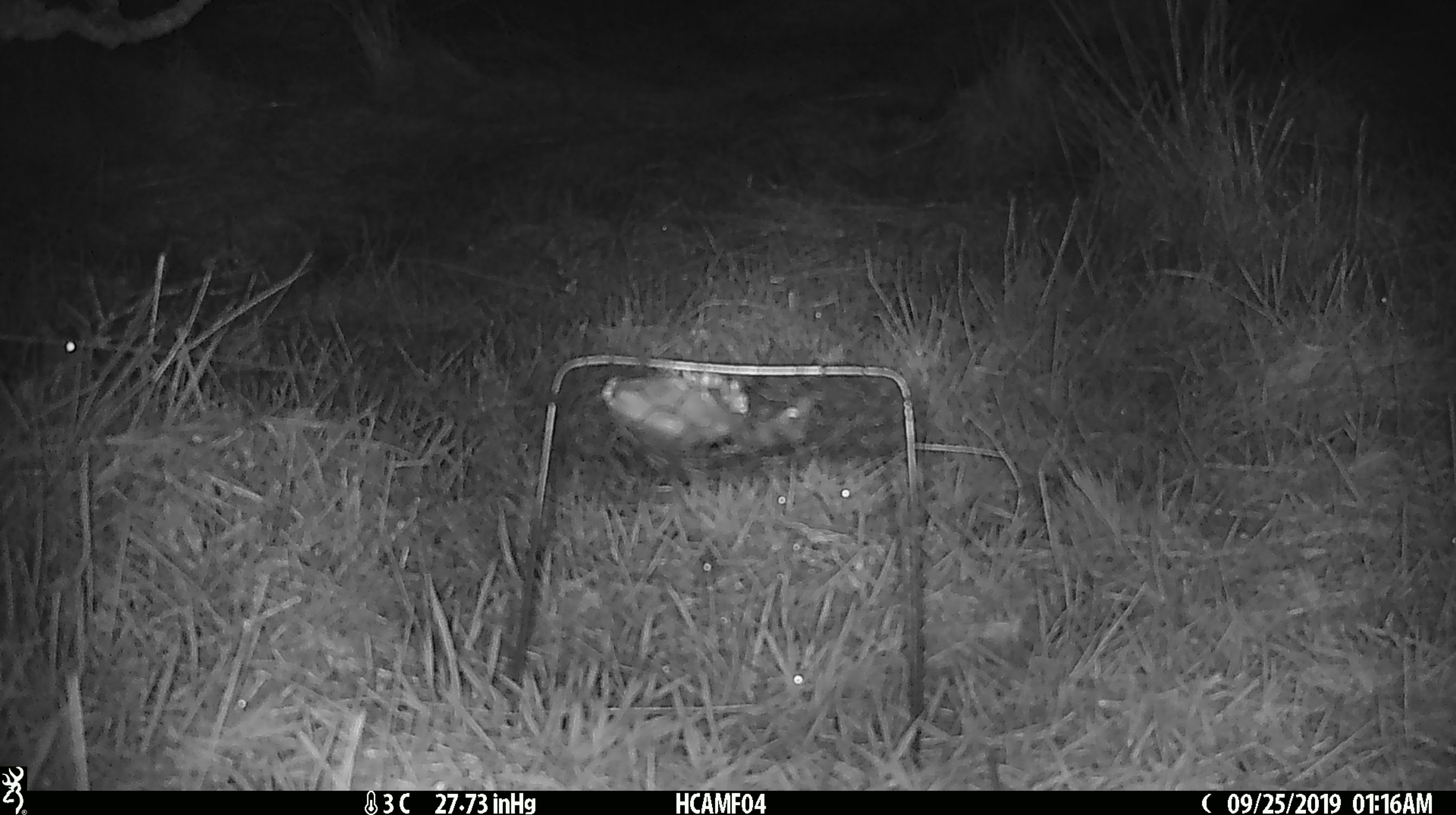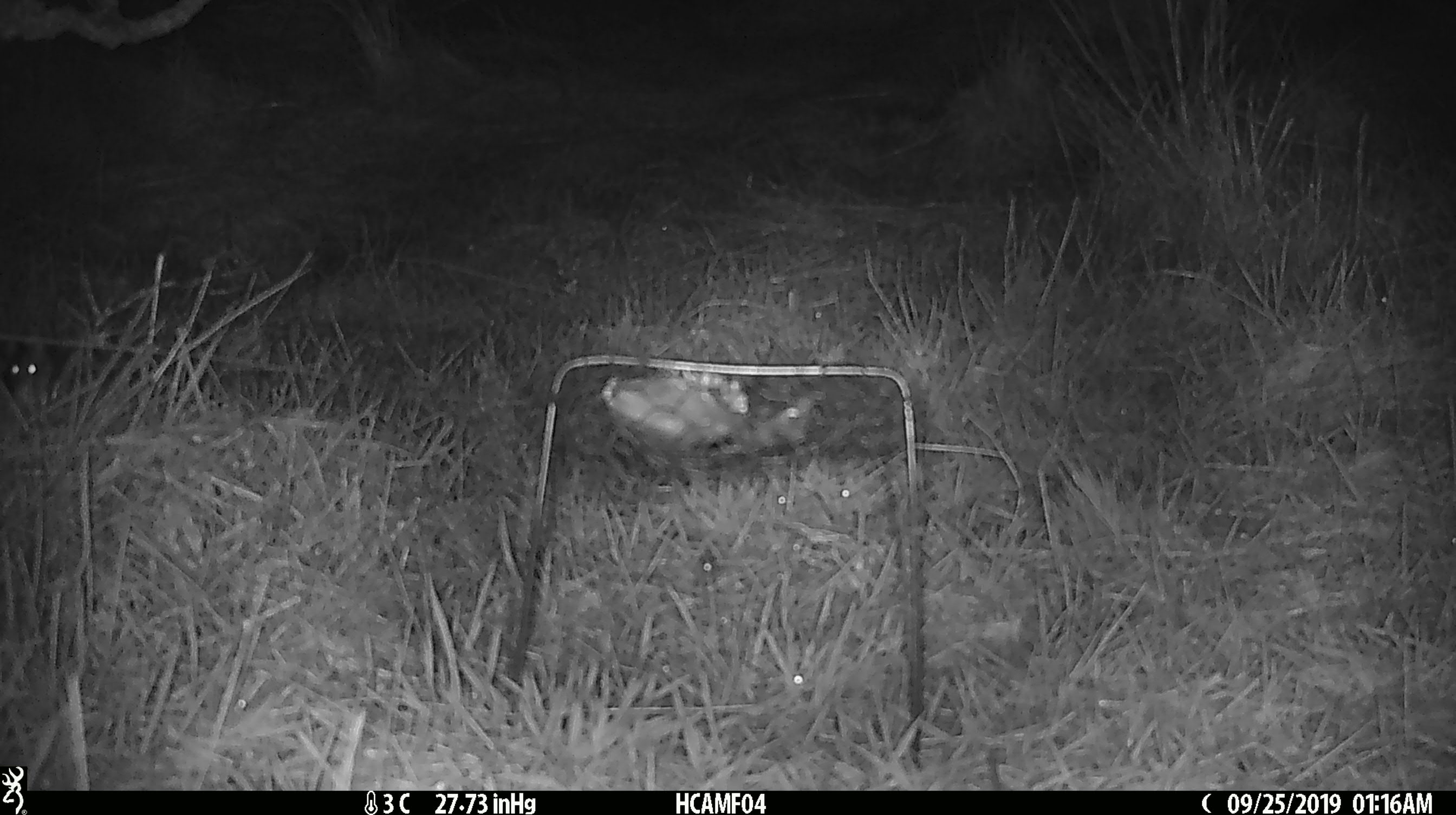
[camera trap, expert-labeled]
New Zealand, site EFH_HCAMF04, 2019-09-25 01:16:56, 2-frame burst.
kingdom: Animalia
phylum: Chordata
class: Mammalia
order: Rodentia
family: Muridae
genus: Mus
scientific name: Mus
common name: mouse